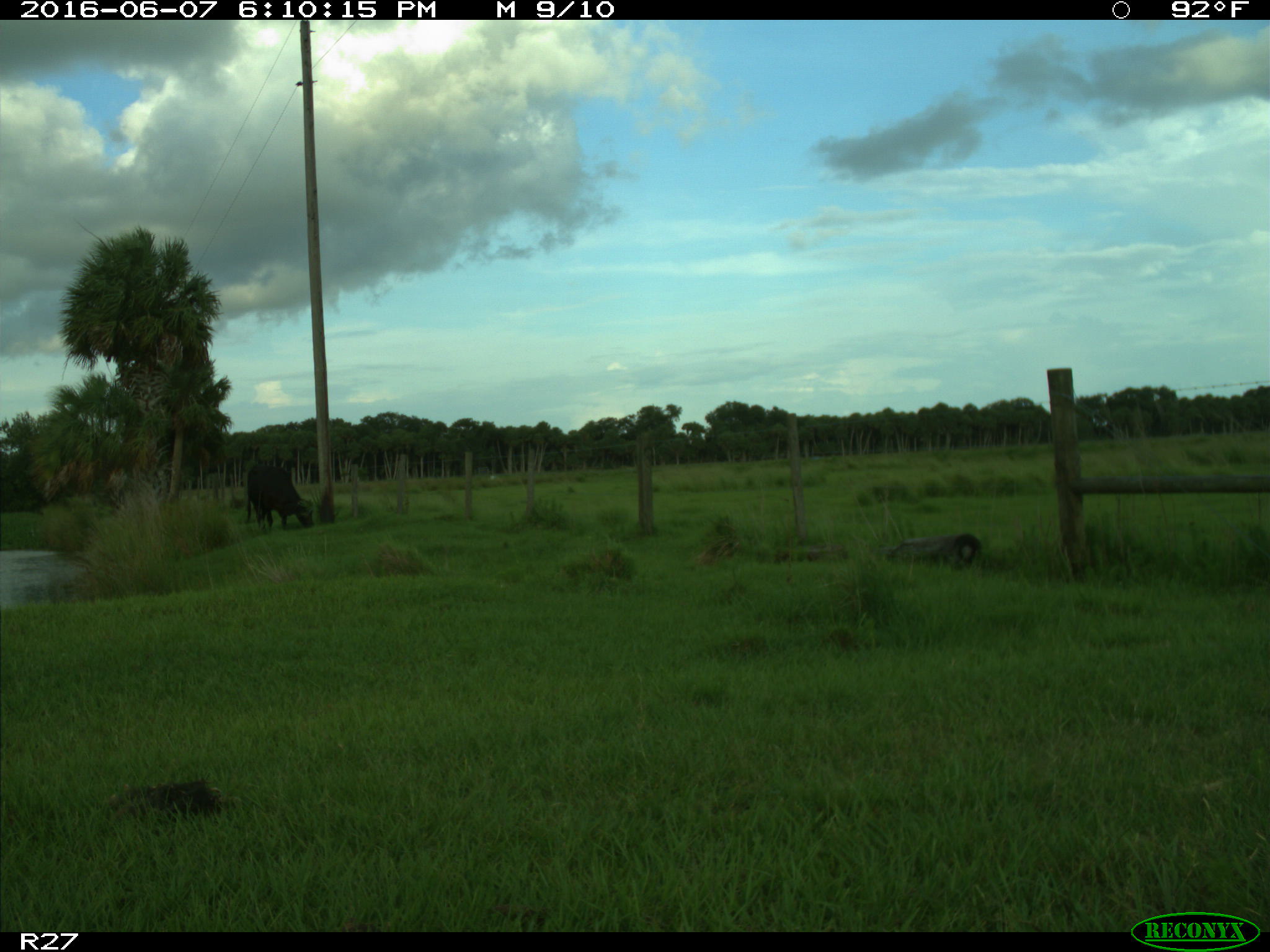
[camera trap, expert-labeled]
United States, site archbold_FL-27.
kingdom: Animalia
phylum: Chordata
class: Mammalia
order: Artiodactyla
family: Bovidae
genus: Bos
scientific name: Bos taurus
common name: domestic cow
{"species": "Bos taurus (domestic cow)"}